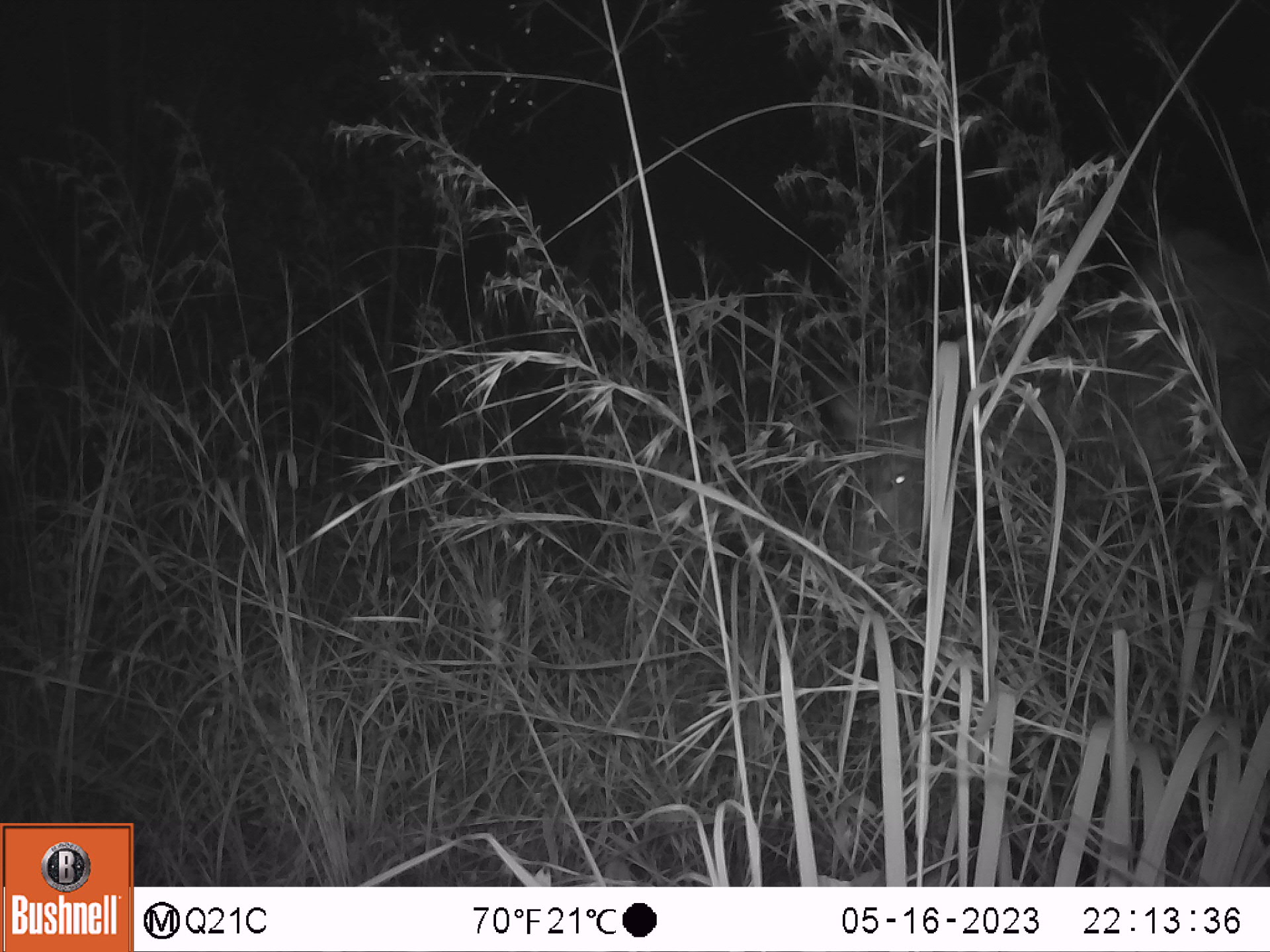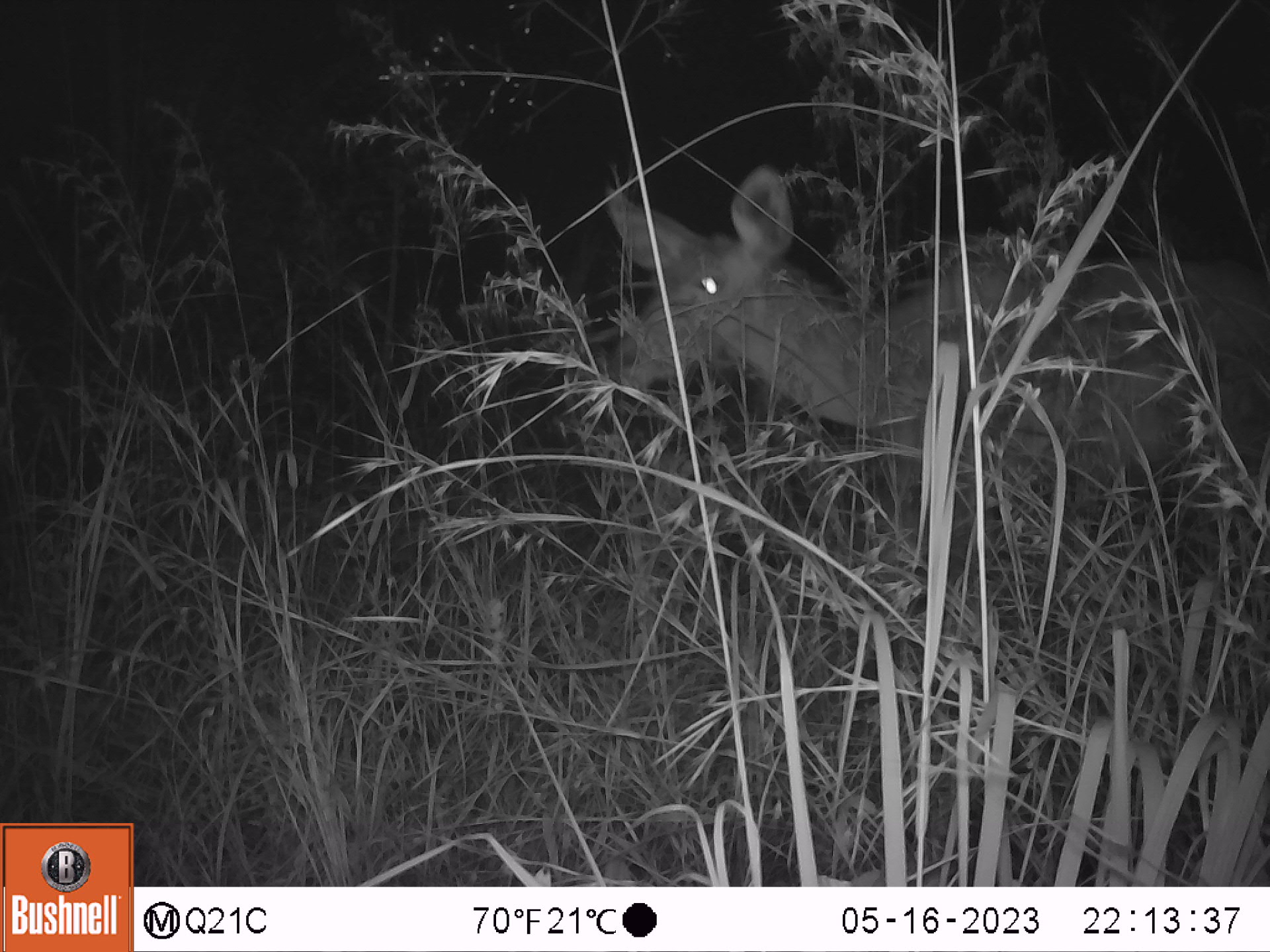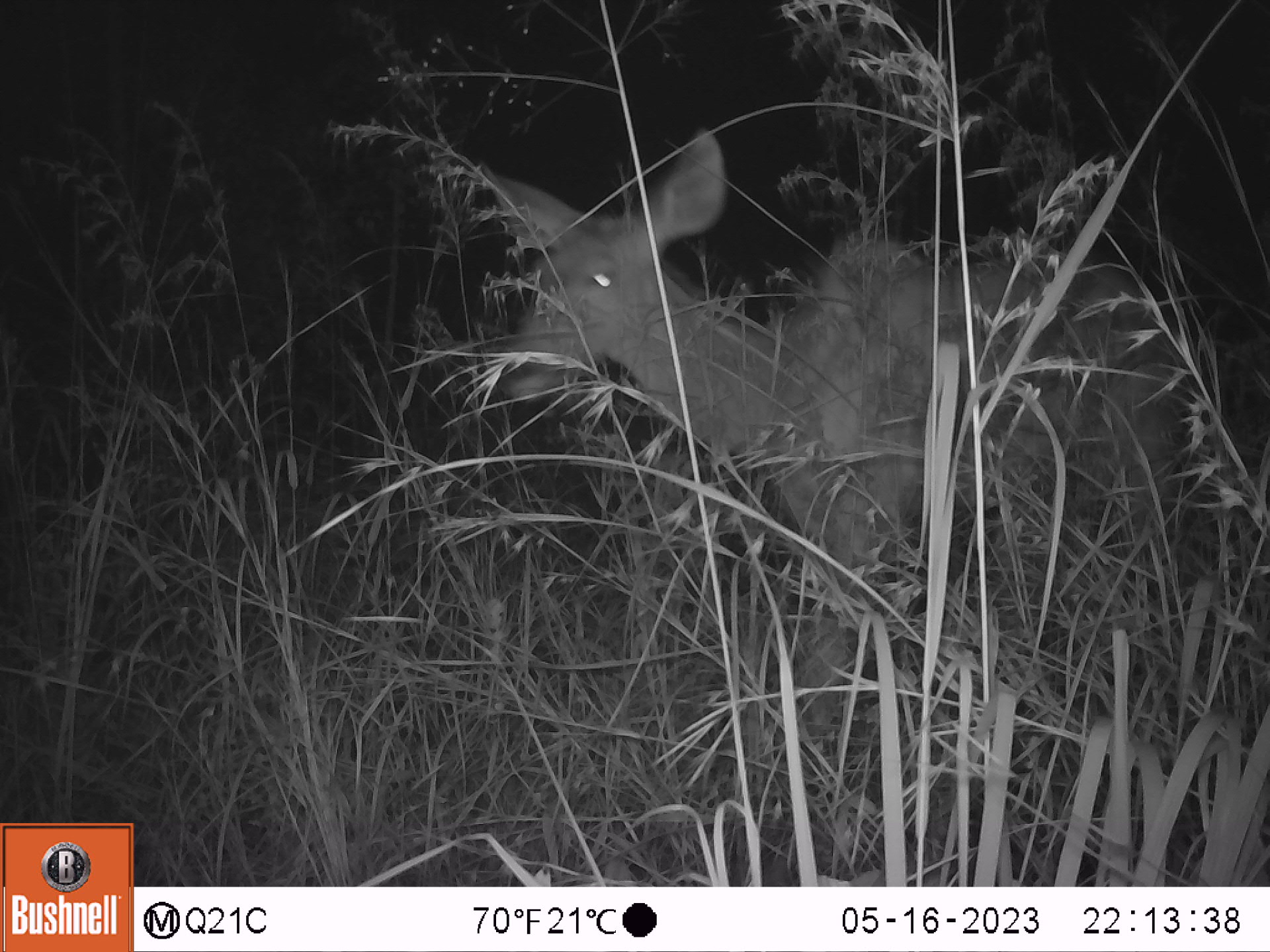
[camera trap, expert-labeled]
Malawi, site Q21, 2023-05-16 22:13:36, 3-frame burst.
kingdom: Animalia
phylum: Chordata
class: Mammalia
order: Artiodactyla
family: Bovidae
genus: Tragelaphus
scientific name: Tragelaphus strepsiceros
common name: greater kudu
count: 1